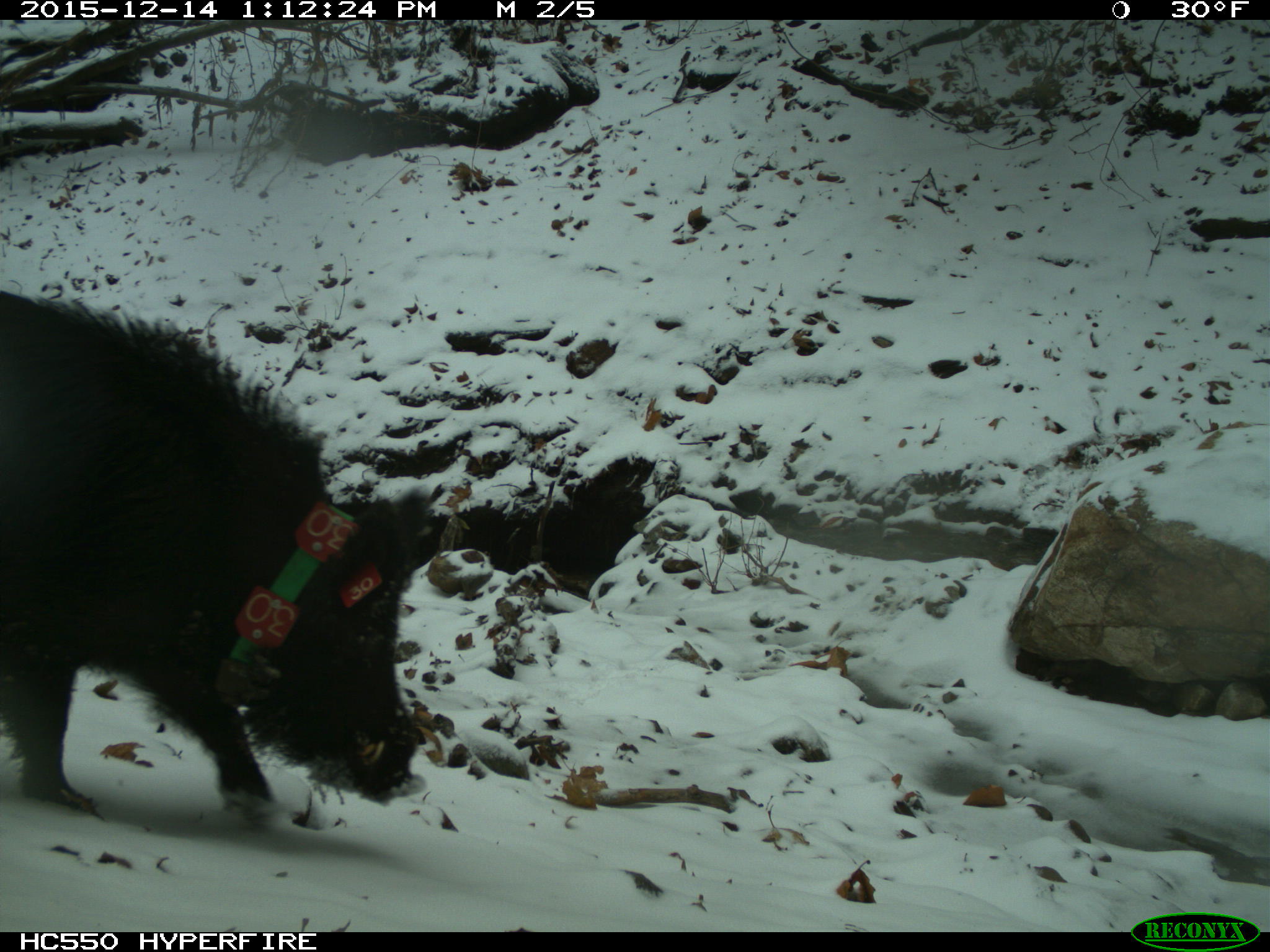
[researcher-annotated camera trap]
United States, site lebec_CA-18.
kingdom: Animalia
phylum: Chordata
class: Mammalia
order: Artiodactyla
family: Suidae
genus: Sus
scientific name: Sus scrofa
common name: wild boar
Sus scrofa (wild boar).